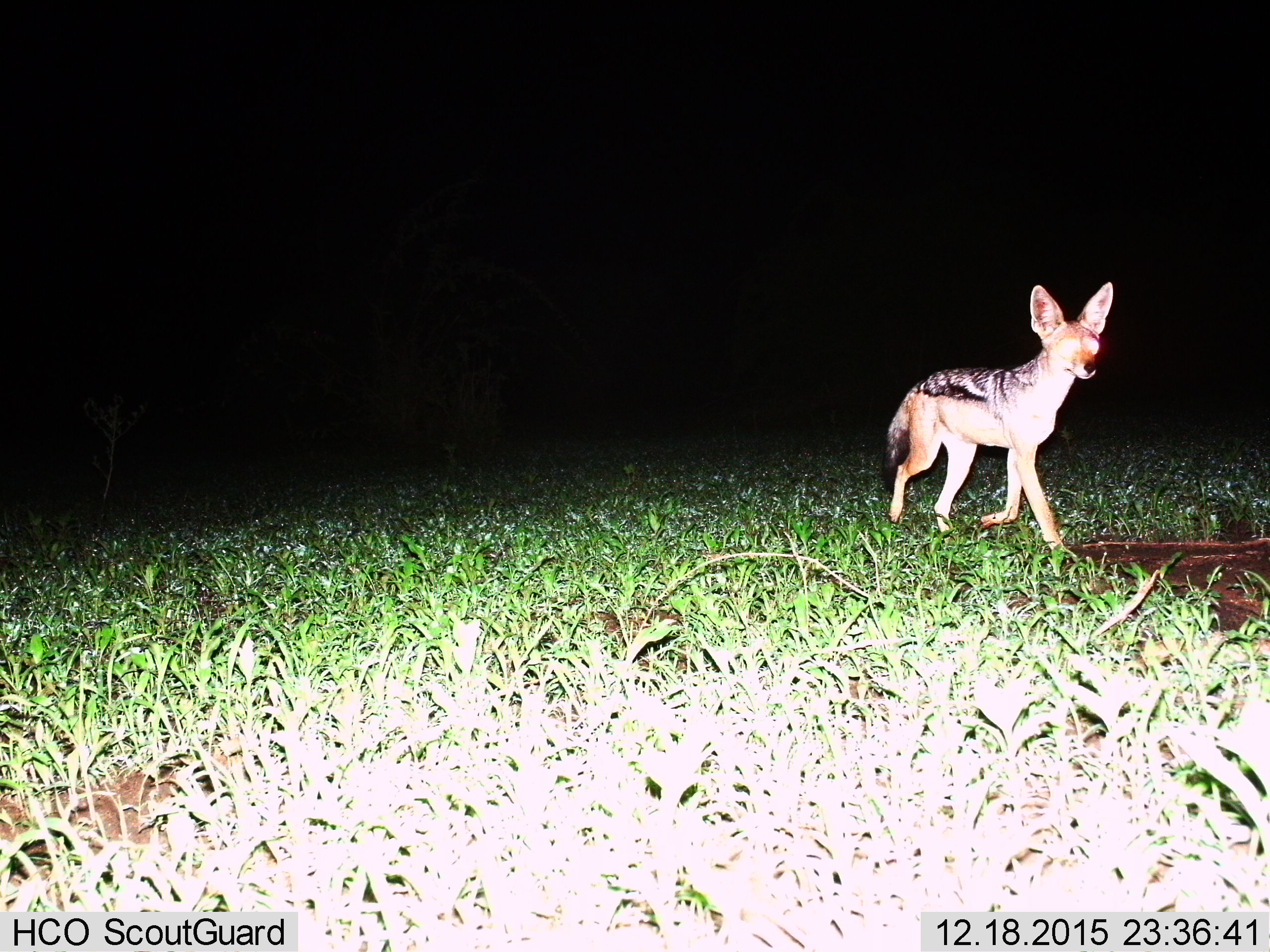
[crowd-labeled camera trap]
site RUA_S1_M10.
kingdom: Animalia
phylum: Chordata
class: Mammalia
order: Carnivora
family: Canidae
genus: Lupulella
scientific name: Lupulella mesomelas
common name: black-backed jackal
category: jackalblackbacked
Jackalblackbacked (black-backed jackal) (Lupulella mesomelas), count 1. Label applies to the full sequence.